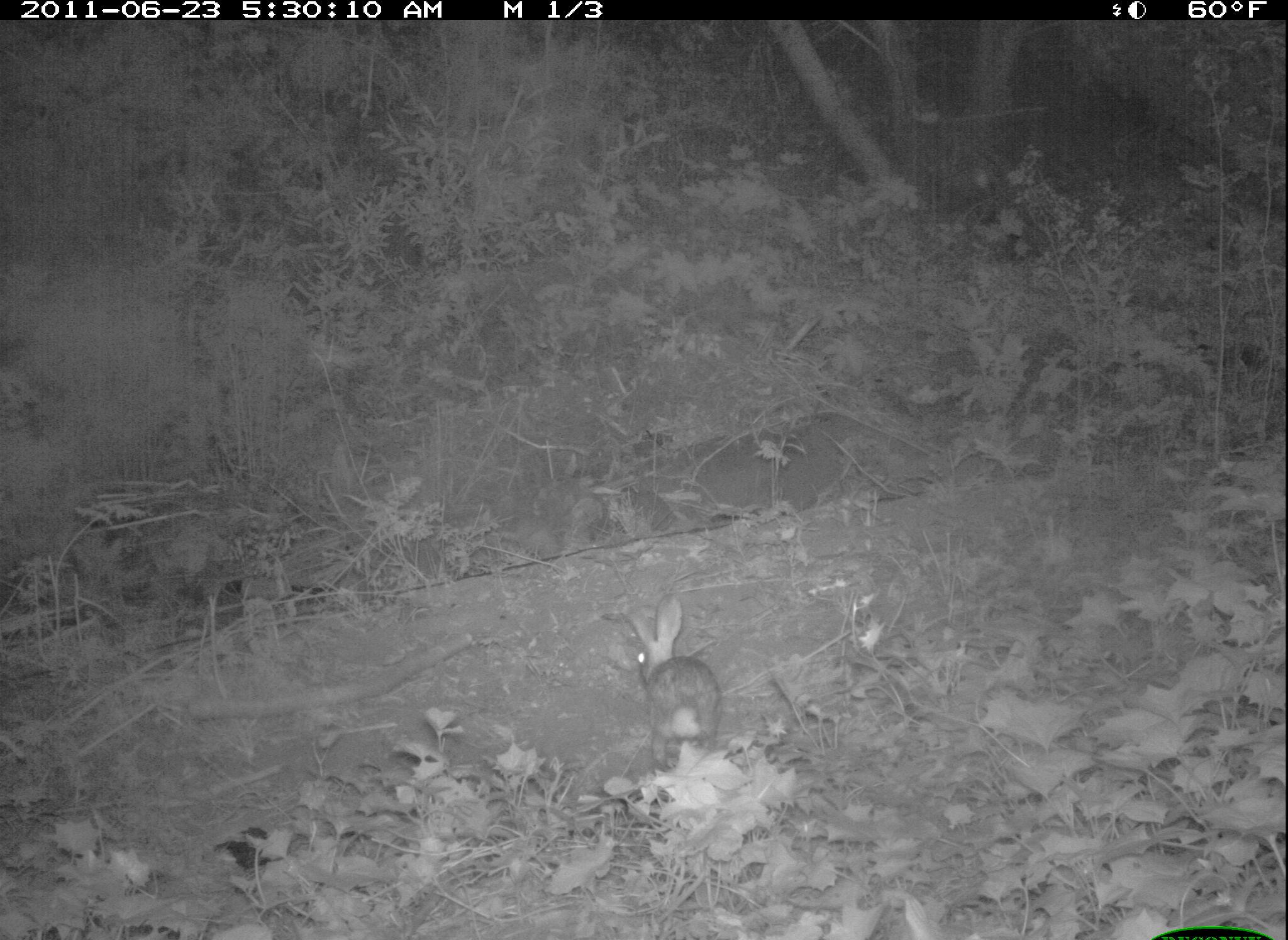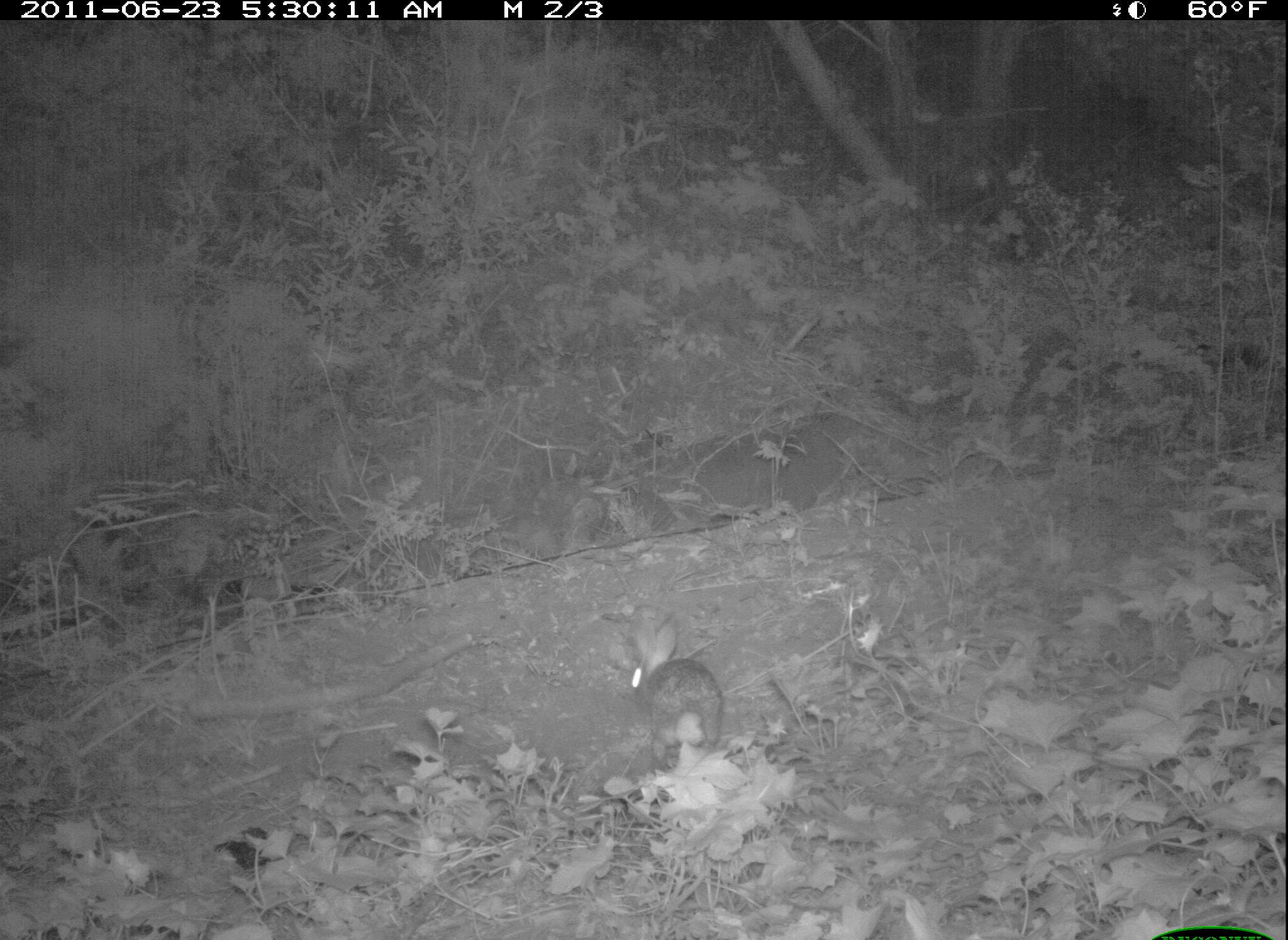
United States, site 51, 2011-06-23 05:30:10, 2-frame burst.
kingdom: Animalia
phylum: Chordata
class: Mammalia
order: Lagomorpha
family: Leporidae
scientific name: Leporidae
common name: rabbits and hares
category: rabbit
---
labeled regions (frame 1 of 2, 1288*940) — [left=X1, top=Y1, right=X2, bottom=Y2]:
rabbit: [left=617, top=593, right=728, bottom=767]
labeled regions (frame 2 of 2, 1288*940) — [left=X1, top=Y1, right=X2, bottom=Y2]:
rabbit: [left=607, top=596, right=757, bottom=778]